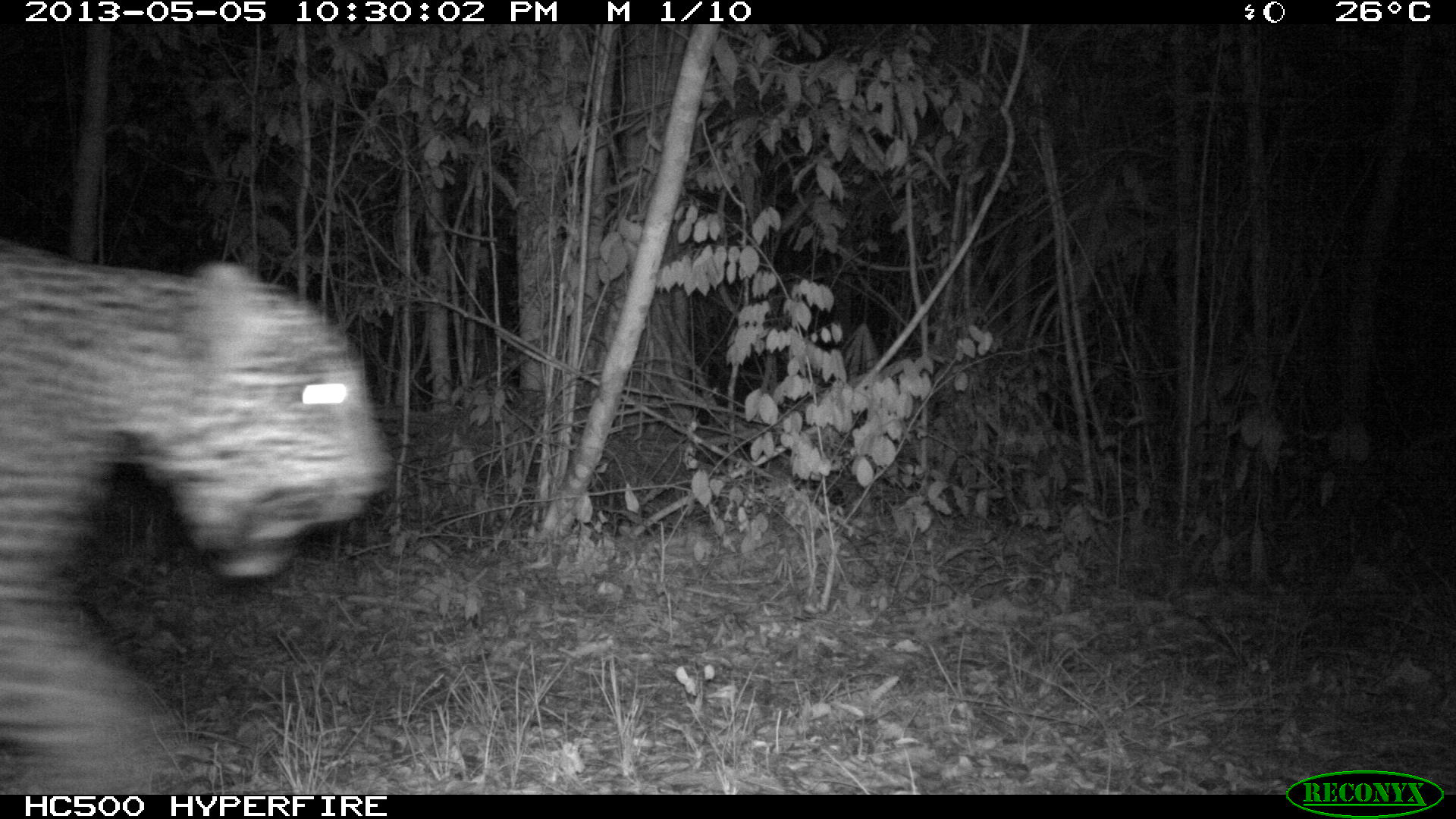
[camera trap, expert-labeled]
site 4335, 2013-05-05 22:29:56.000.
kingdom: Animalia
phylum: Chordata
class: Mammalia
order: Carnivora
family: Felidae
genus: Panthera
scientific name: Panthera onca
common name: jaguar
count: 1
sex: male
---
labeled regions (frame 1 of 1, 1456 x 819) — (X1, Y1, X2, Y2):
panthera onca: (0, 242, 382, 793)